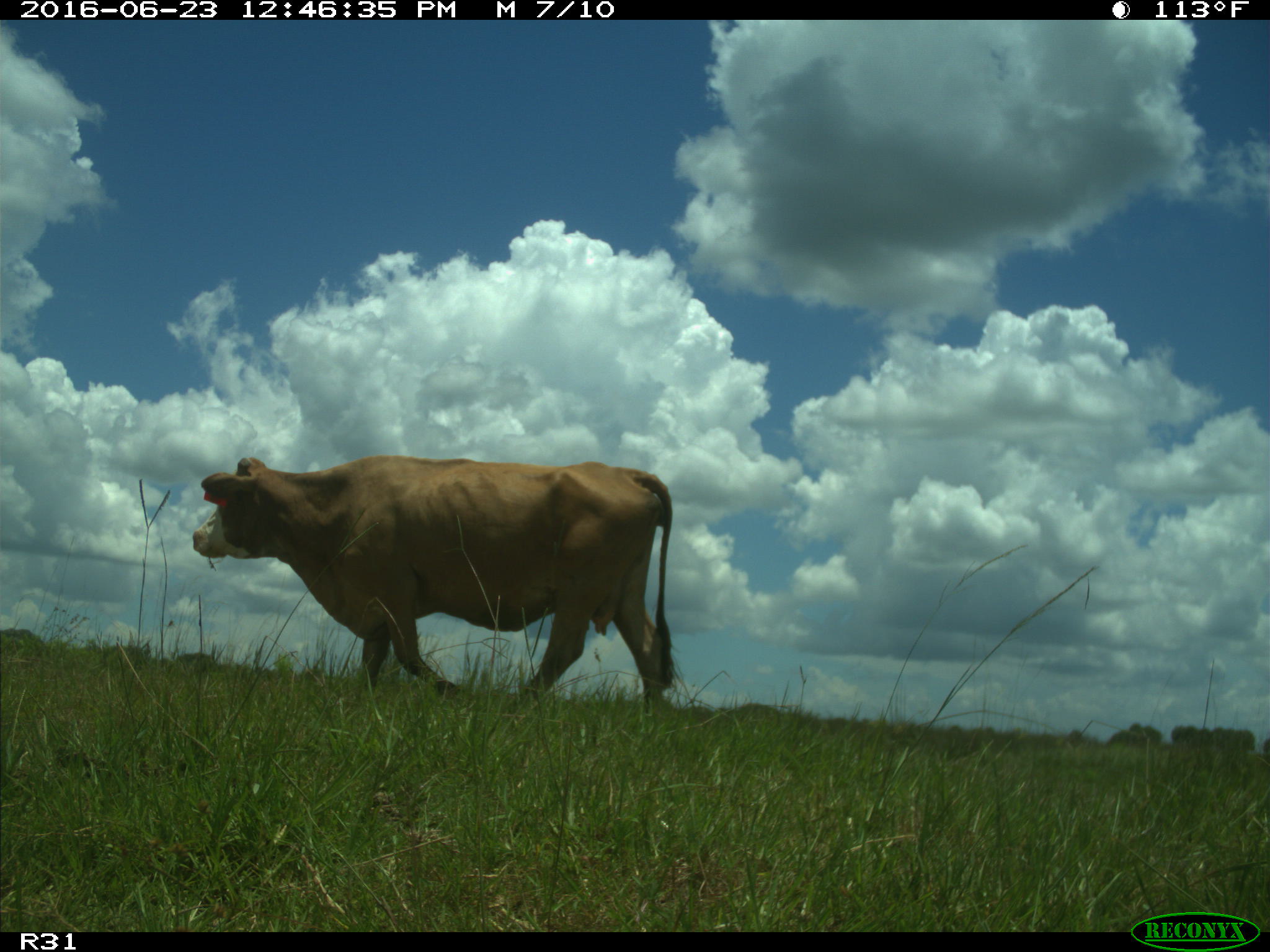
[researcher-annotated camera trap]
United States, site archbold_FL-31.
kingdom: Animalia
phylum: Chordata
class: Mammalia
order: Artiodactyla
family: Bovidae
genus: Bos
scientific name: Bos taurus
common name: domestic cow